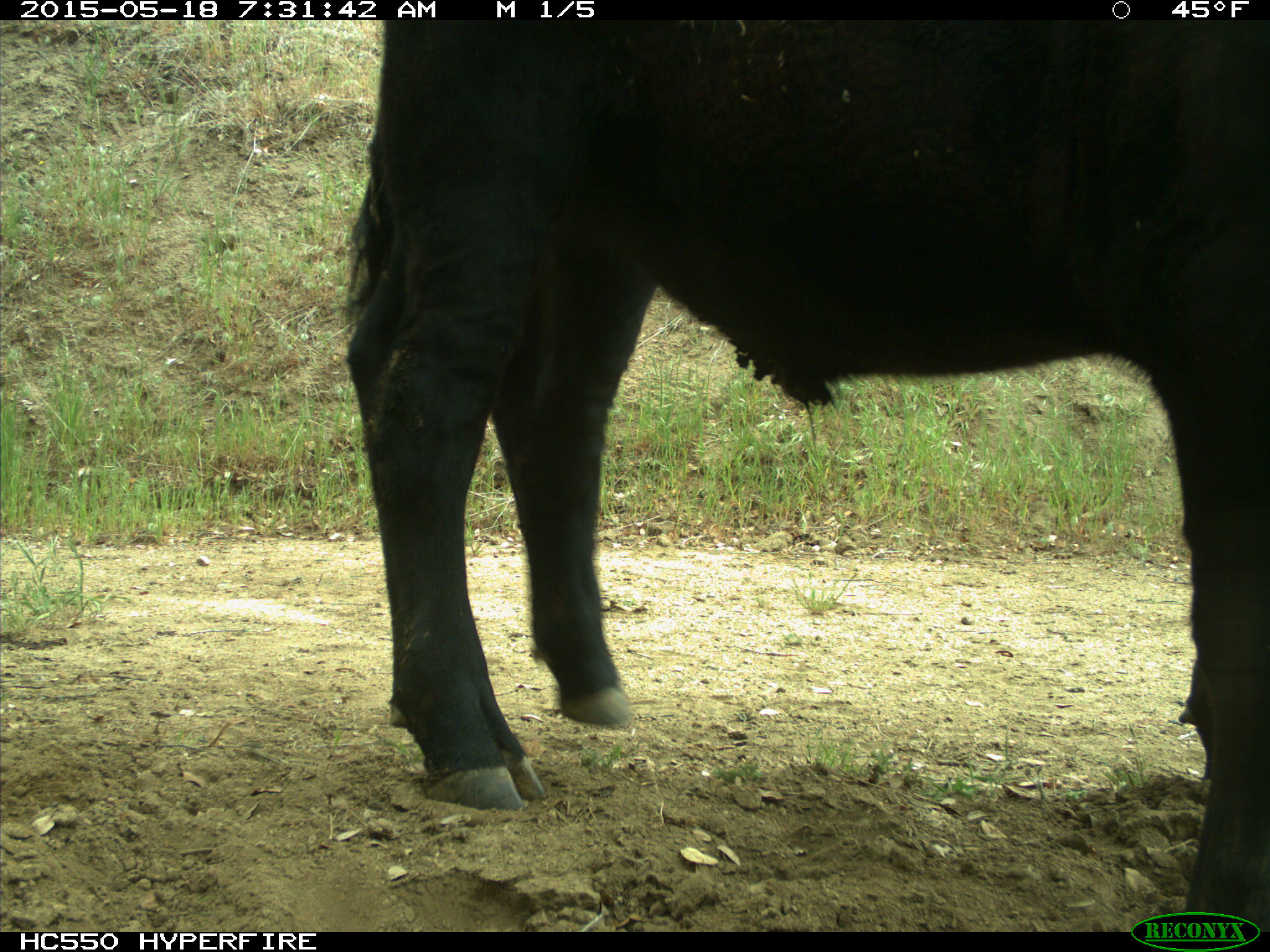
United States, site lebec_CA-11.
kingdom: Animalia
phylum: Chordata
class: Mammalia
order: Artiodactyla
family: Bovidae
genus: Bos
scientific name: Bos taurus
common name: domestic cow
Bos taurus (domestic cow).